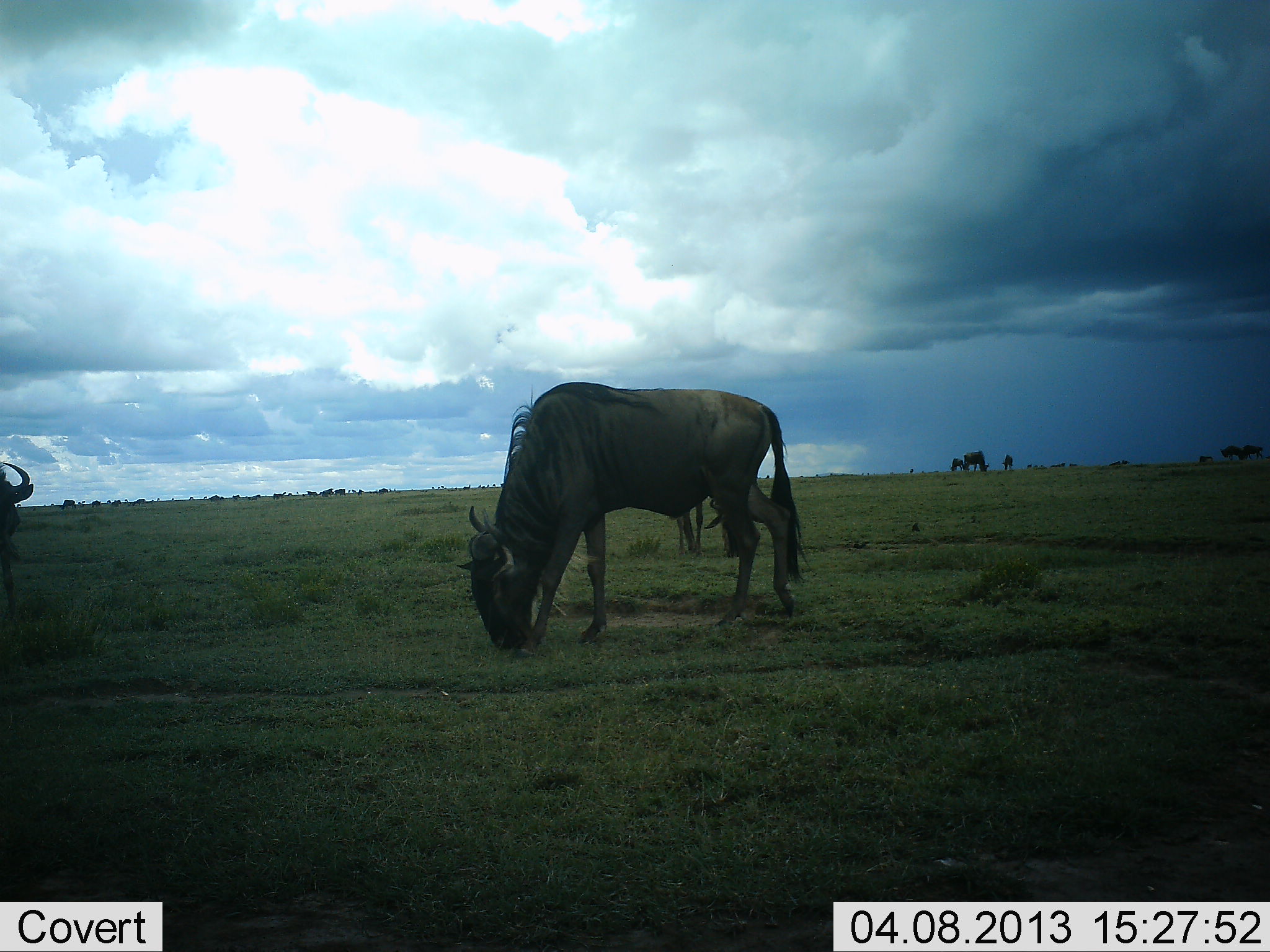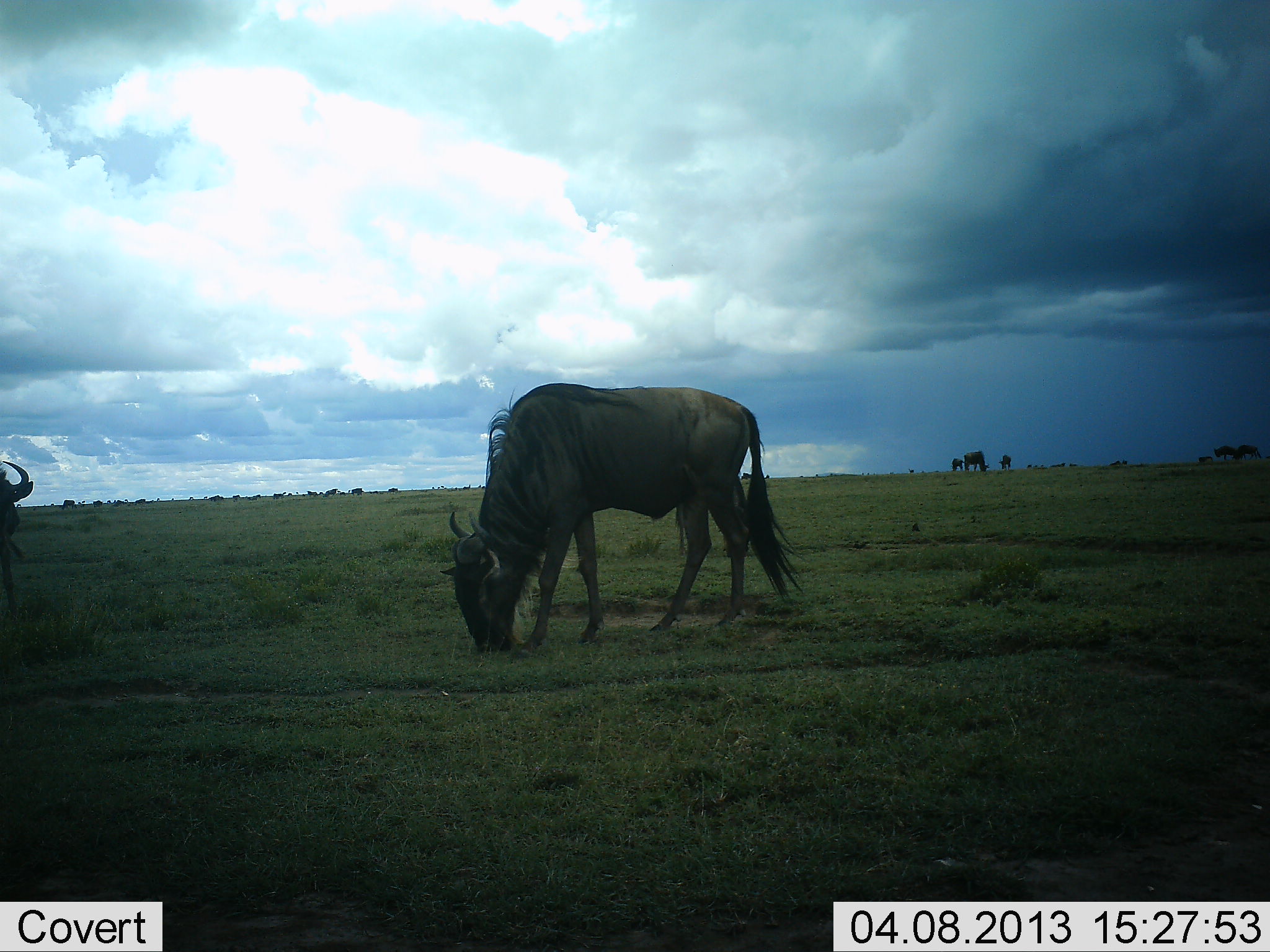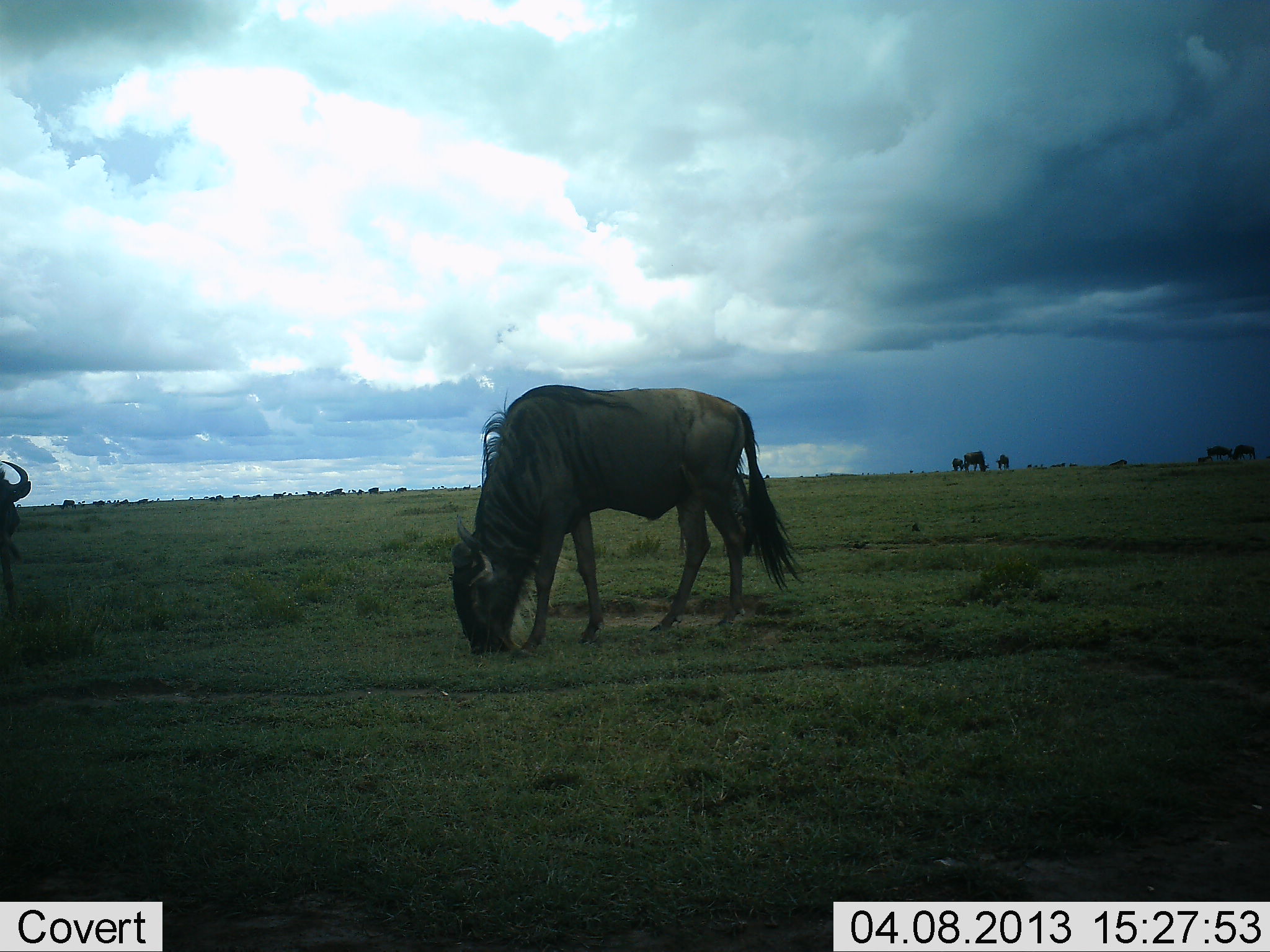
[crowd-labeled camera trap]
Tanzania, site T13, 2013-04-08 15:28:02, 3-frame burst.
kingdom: Animalia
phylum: Chordata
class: Mammalia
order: Artiodactyla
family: Bovidae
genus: Connochaetes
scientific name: Connochaetes taurinus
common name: blue wildebeest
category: wildebeest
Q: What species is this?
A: Wildebeest (blue wildebeest) (Connochaetes taurinus).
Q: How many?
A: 11-50.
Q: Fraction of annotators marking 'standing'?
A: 35%.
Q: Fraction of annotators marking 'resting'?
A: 0%.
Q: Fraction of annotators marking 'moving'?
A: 35%.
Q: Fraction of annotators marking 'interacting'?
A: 0%.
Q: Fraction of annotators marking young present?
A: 3%.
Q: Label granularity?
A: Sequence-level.